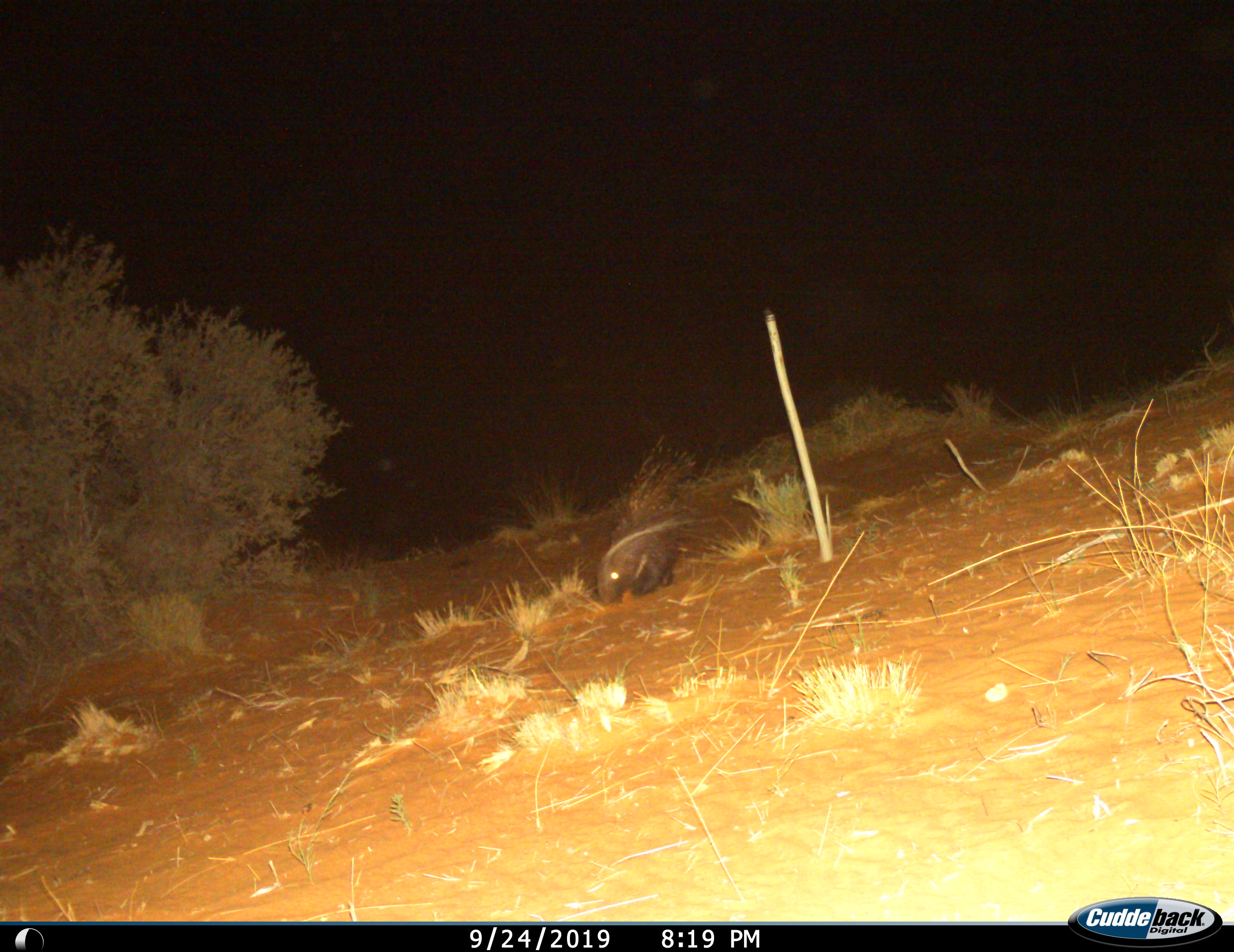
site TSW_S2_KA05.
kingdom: Animalia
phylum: Chordata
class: Mammalia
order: Rodentia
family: Hystricidae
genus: Hystrix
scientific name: Hystrix cristata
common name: crested porcupine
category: porcupine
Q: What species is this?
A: Porcupine (crested porcupine) (Hystrix cristata).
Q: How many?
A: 1.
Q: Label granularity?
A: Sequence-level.